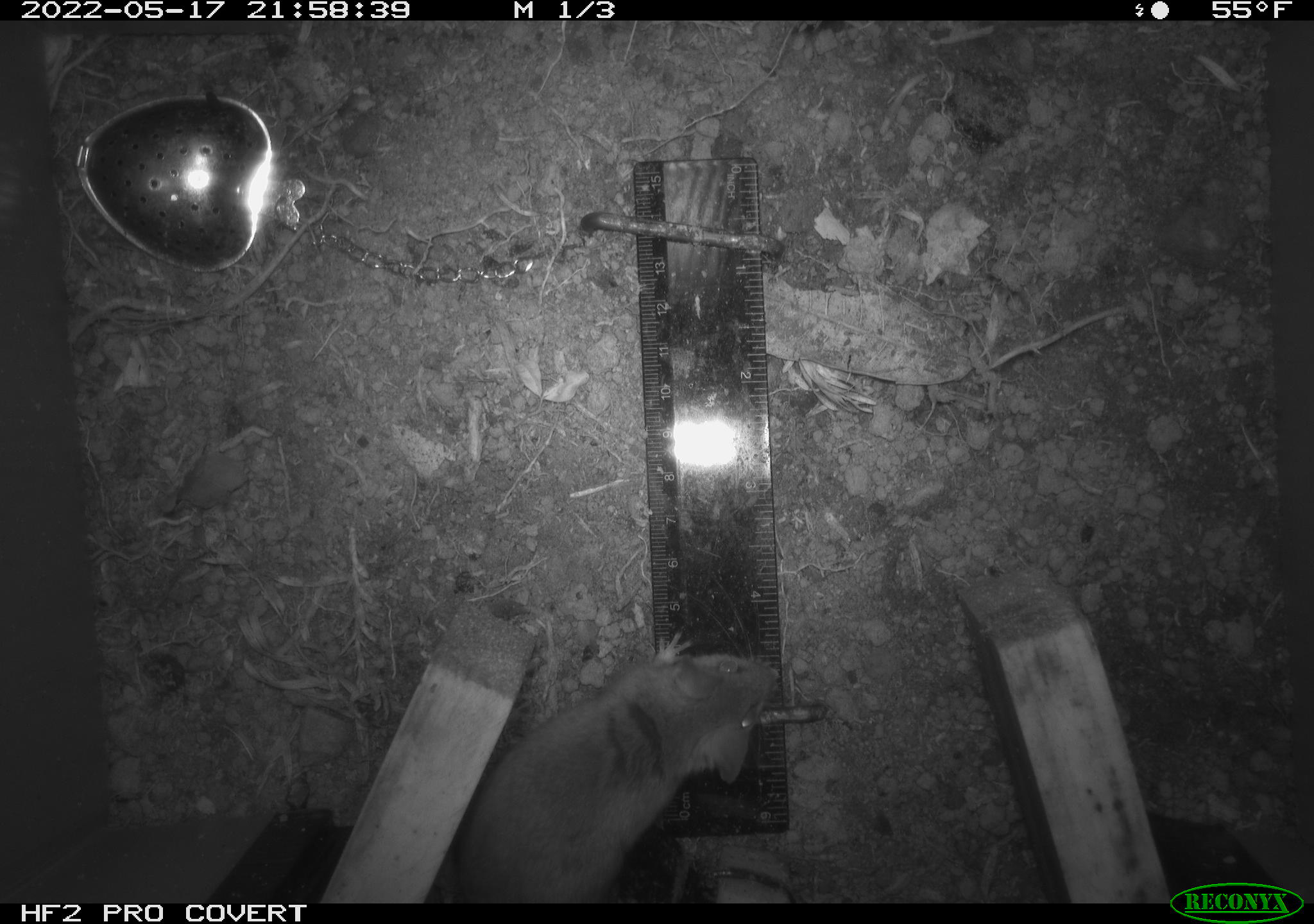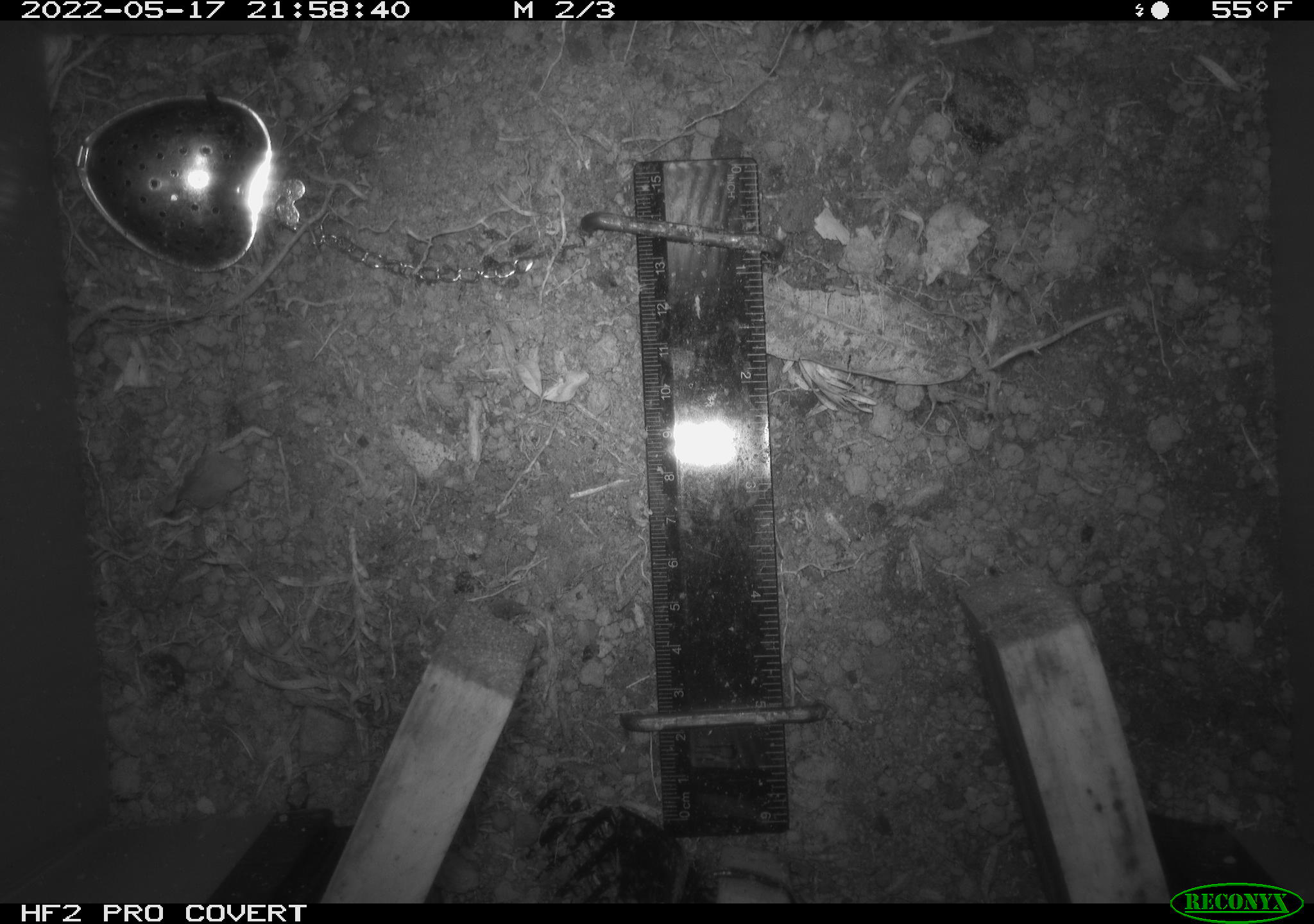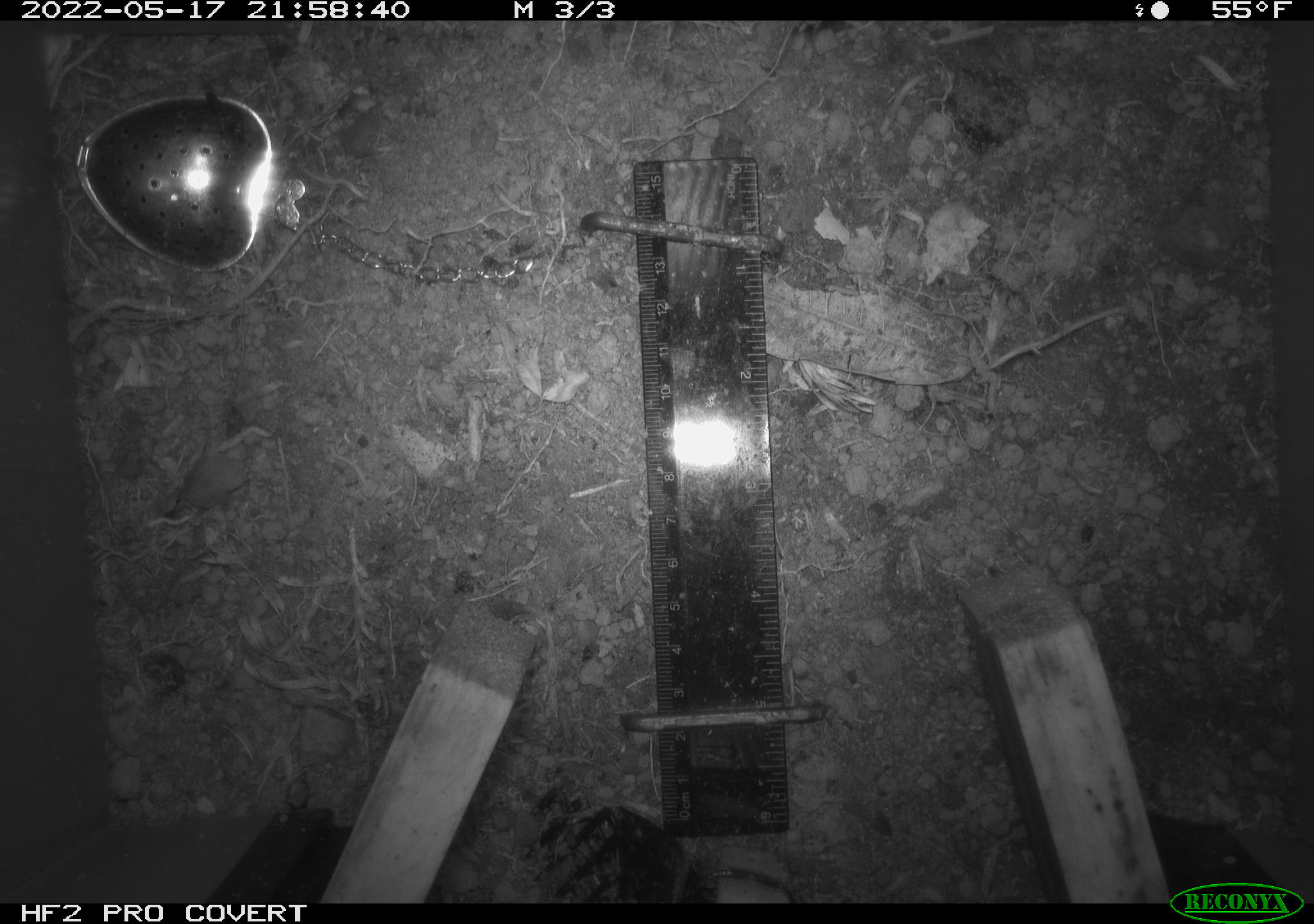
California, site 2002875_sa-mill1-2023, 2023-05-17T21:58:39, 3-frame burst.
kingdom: Animalia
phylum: Chordata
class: Mammalia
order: Rodentia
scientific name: Rodentia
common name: mouse species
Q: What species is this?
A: Mouse species (Rodentia).